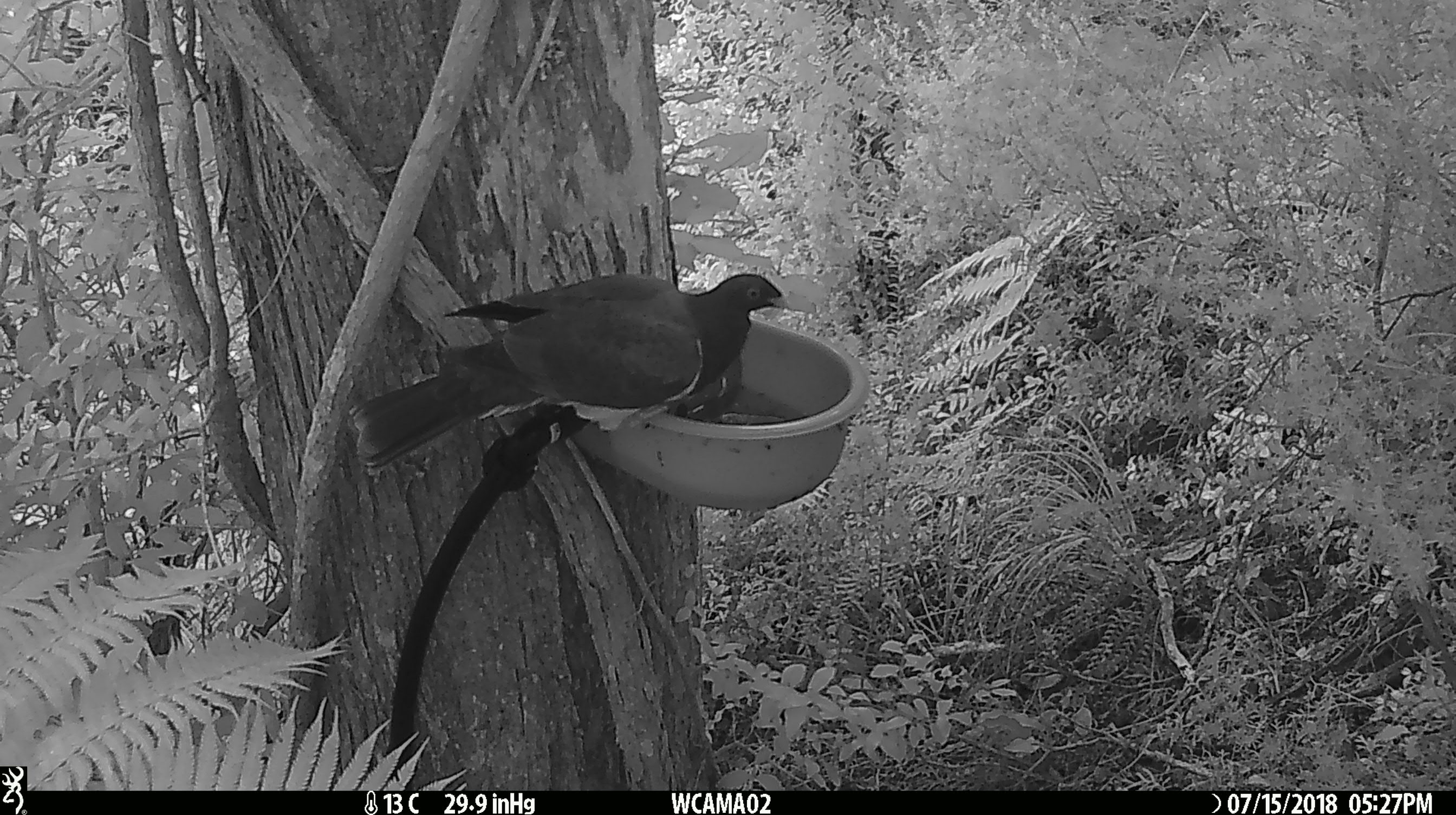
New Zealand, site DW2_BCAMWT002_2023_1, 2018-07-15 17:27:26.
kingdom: Animalia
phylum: Chordata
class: Aves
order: Columbiformes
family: Columbidae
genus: Hemiphaga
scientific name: Hemiphaga novaeseelandiae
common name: new zealand pigeon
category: kereru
Kereru (new zealand pigeon) (Hemiphaga novaeseelandiae).